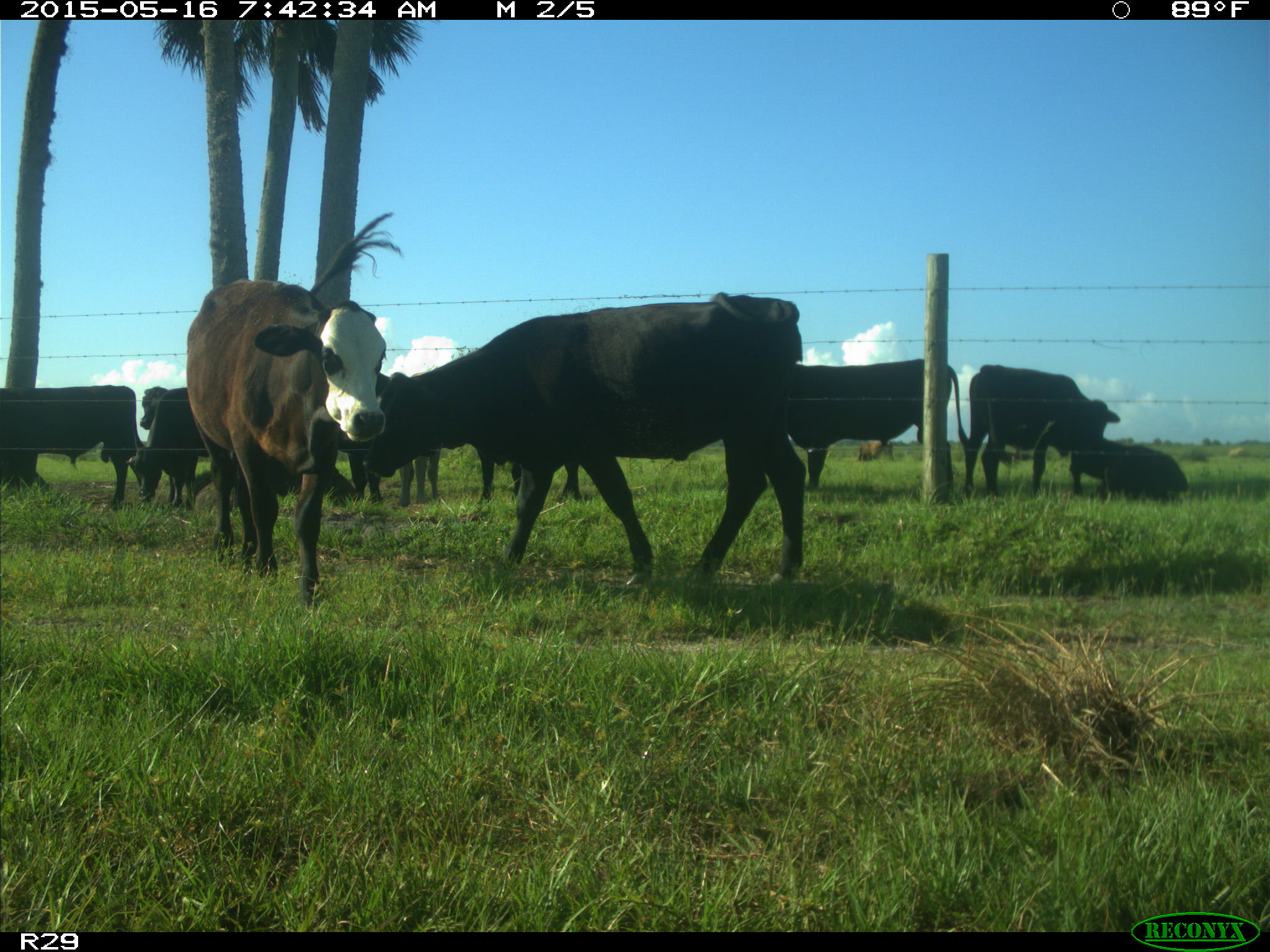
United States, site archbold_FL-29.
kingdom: Animalia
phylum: Chordata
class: Mammalia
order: Artiodactyla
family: Bovidae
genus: Bos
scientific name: Bos taurus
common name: domestic cow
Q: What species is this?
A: Bos taurus (domestic cow).